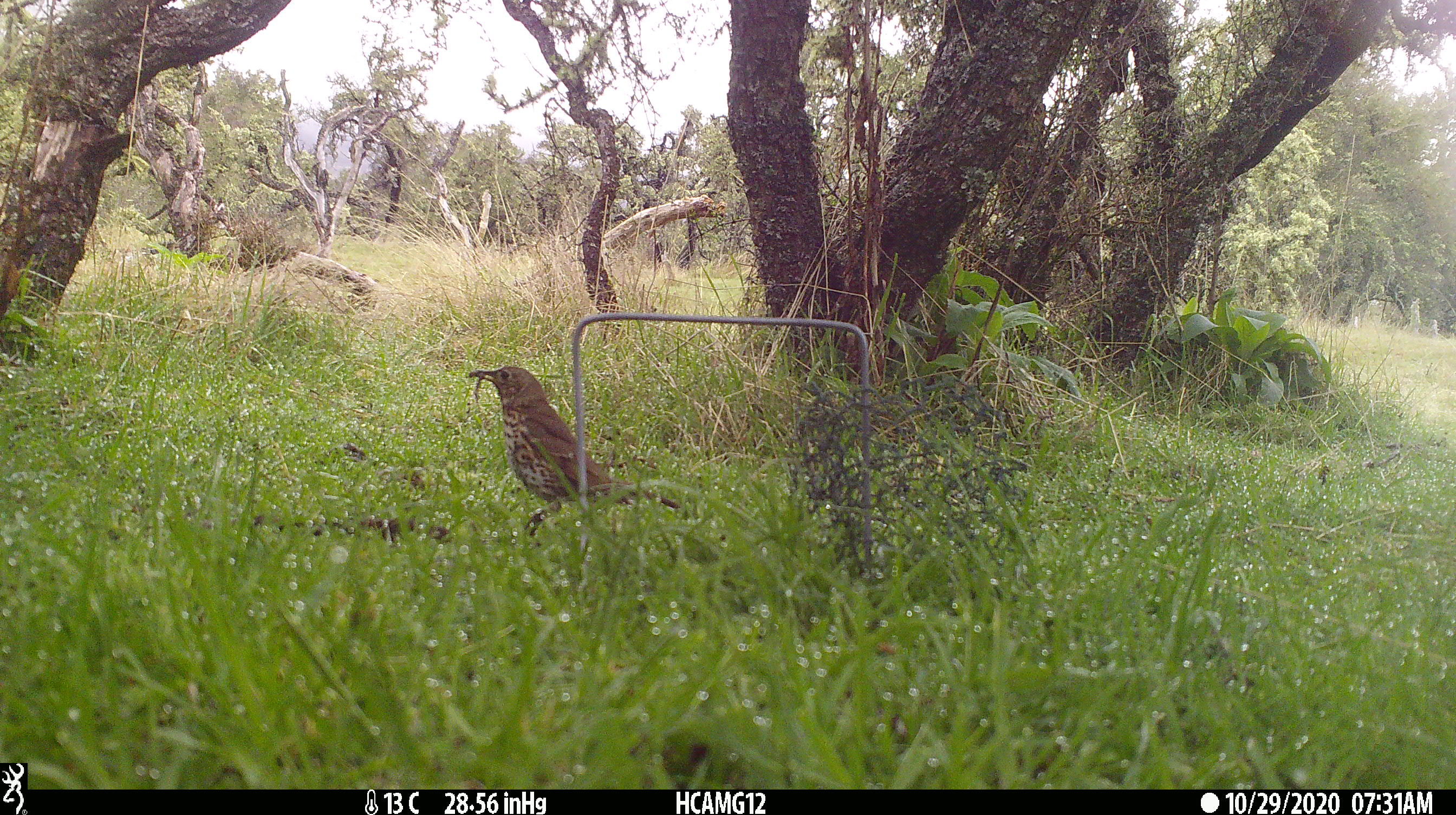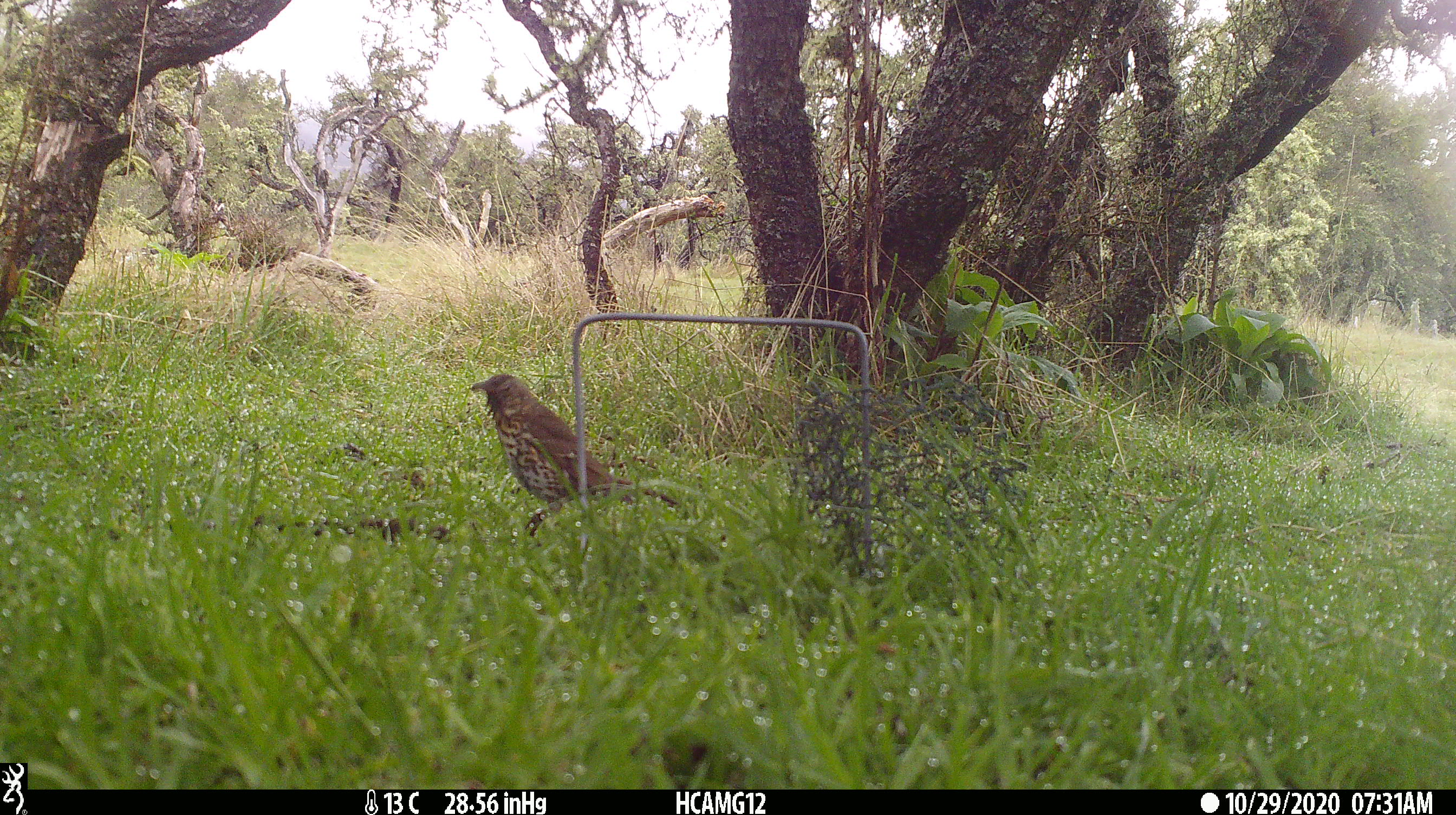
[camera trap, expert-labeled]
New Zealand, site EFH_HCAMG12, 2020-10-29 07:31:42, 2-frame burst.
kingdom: Animalia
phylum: Chordata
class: Aves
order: Passeriformes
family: Turdidae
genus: Turdus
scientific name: Turdus philomelos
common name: song thrush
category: thrush